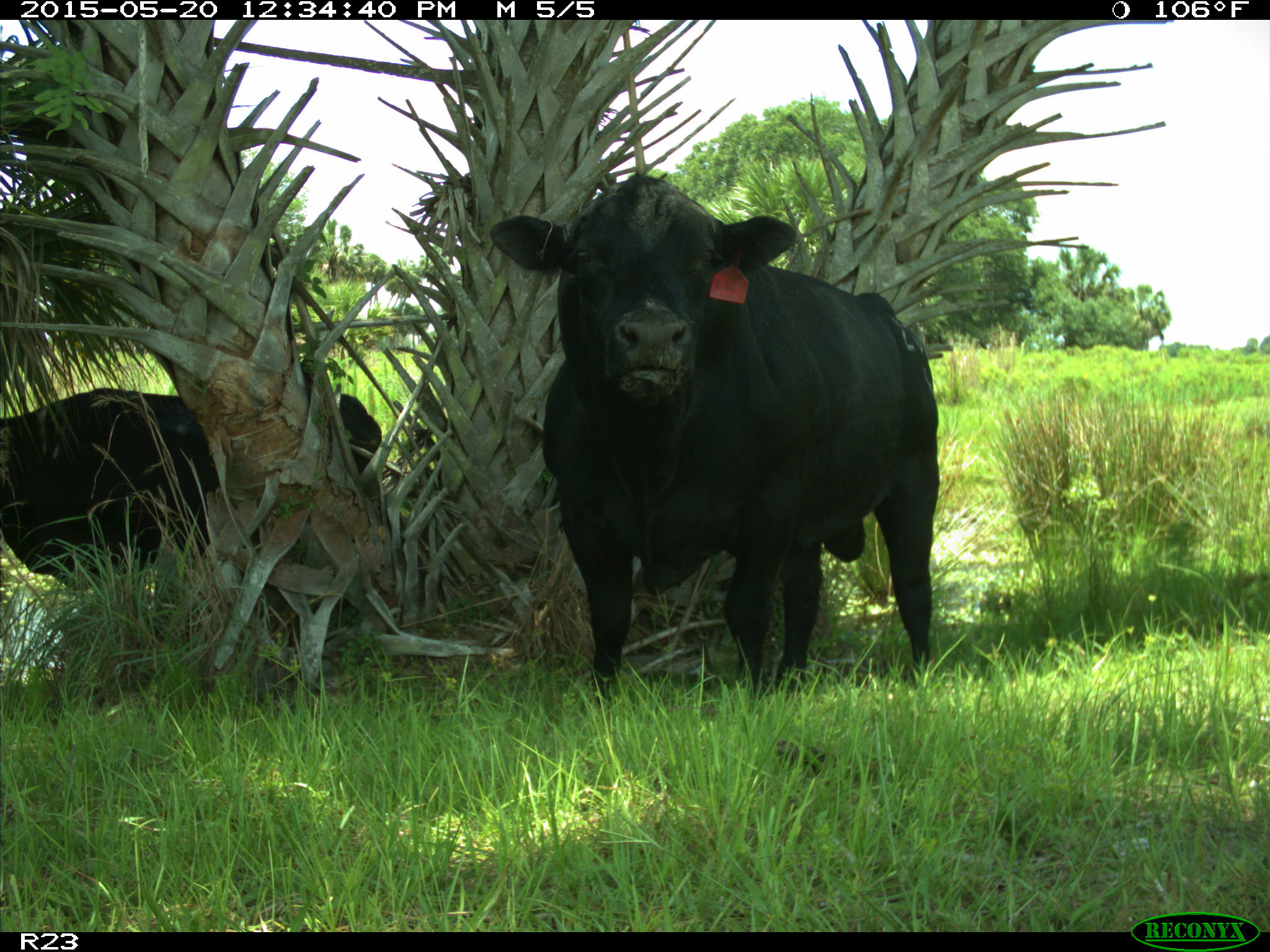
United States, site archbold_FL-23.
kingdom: Animalia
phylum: Chordata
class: Mammalia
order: Artiodactyla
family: Suidae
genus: Sus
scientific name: Sus scrofa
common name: wild boar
Sus scrofa (wild boar).